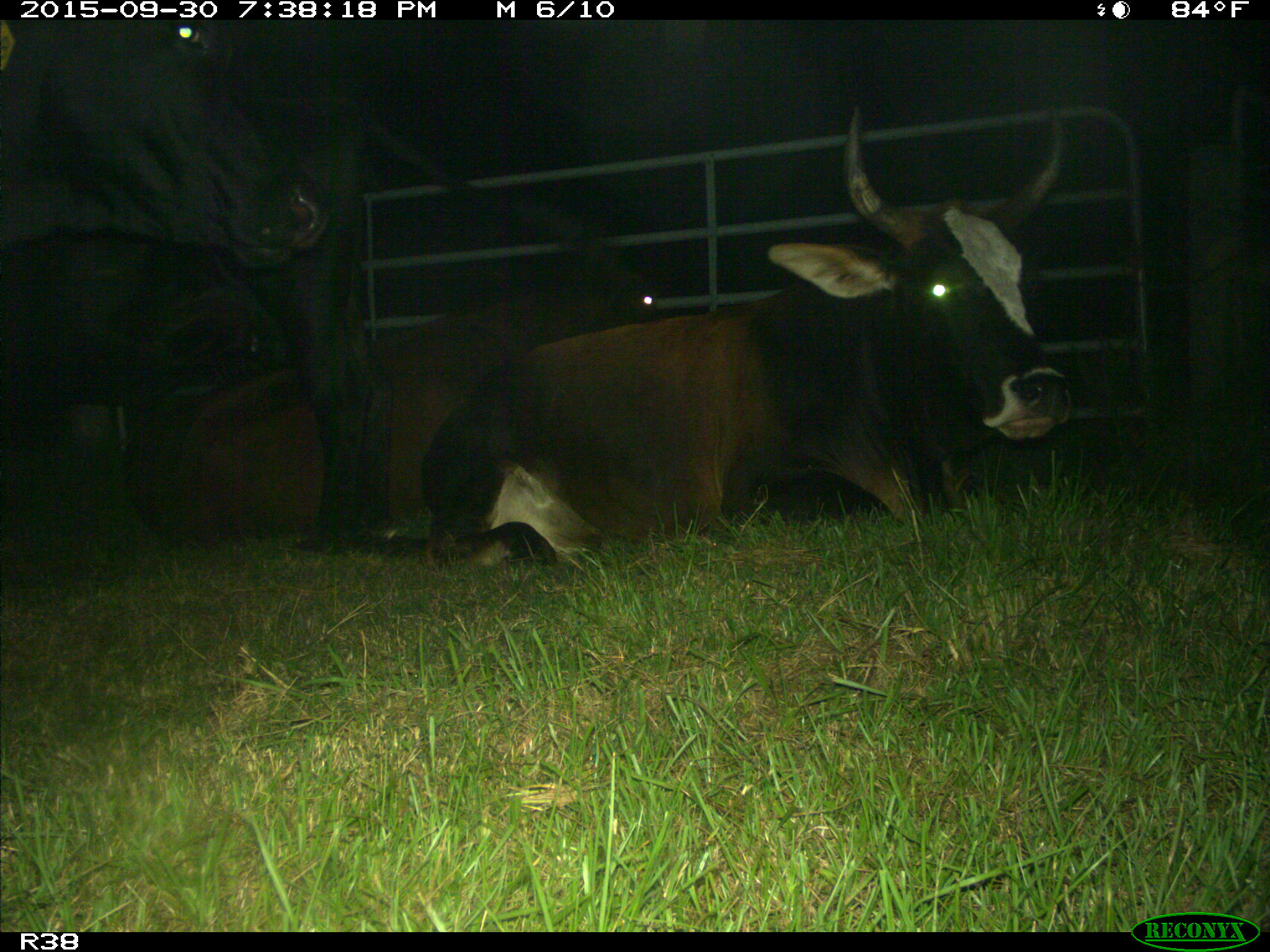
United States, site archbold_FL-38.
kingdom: Animalia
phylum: Chordata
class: Mammalia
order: Artiodactyla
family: Bovidae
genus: Bos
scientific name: Bos taurus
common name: domestic cow